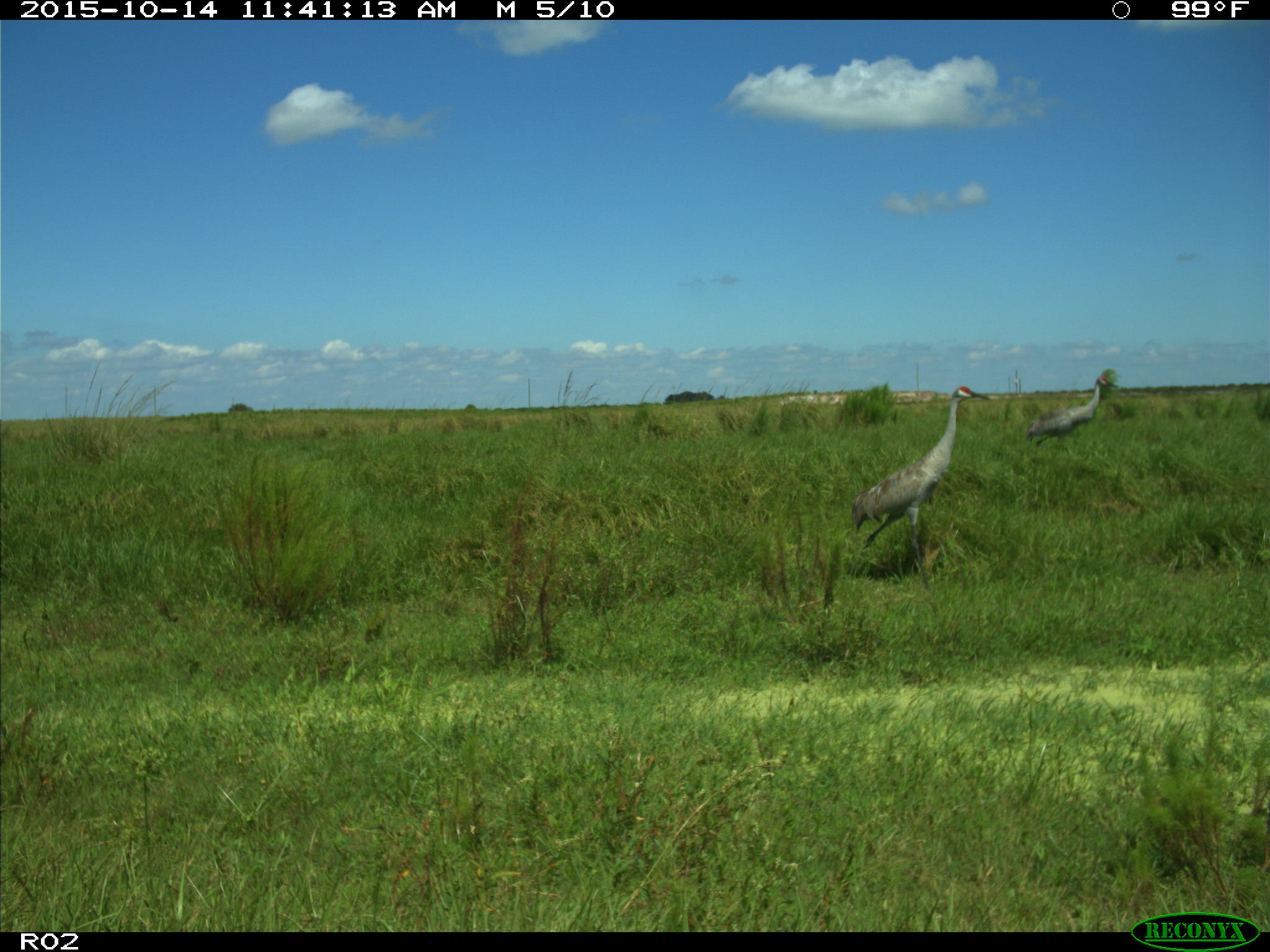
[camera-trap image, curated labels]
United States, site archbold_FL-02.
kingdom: Animalia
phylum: Chordata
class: Aves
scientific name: Aves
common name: birds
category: unidentified bird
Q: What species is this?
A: Unidentified bird (birds) (Aves).